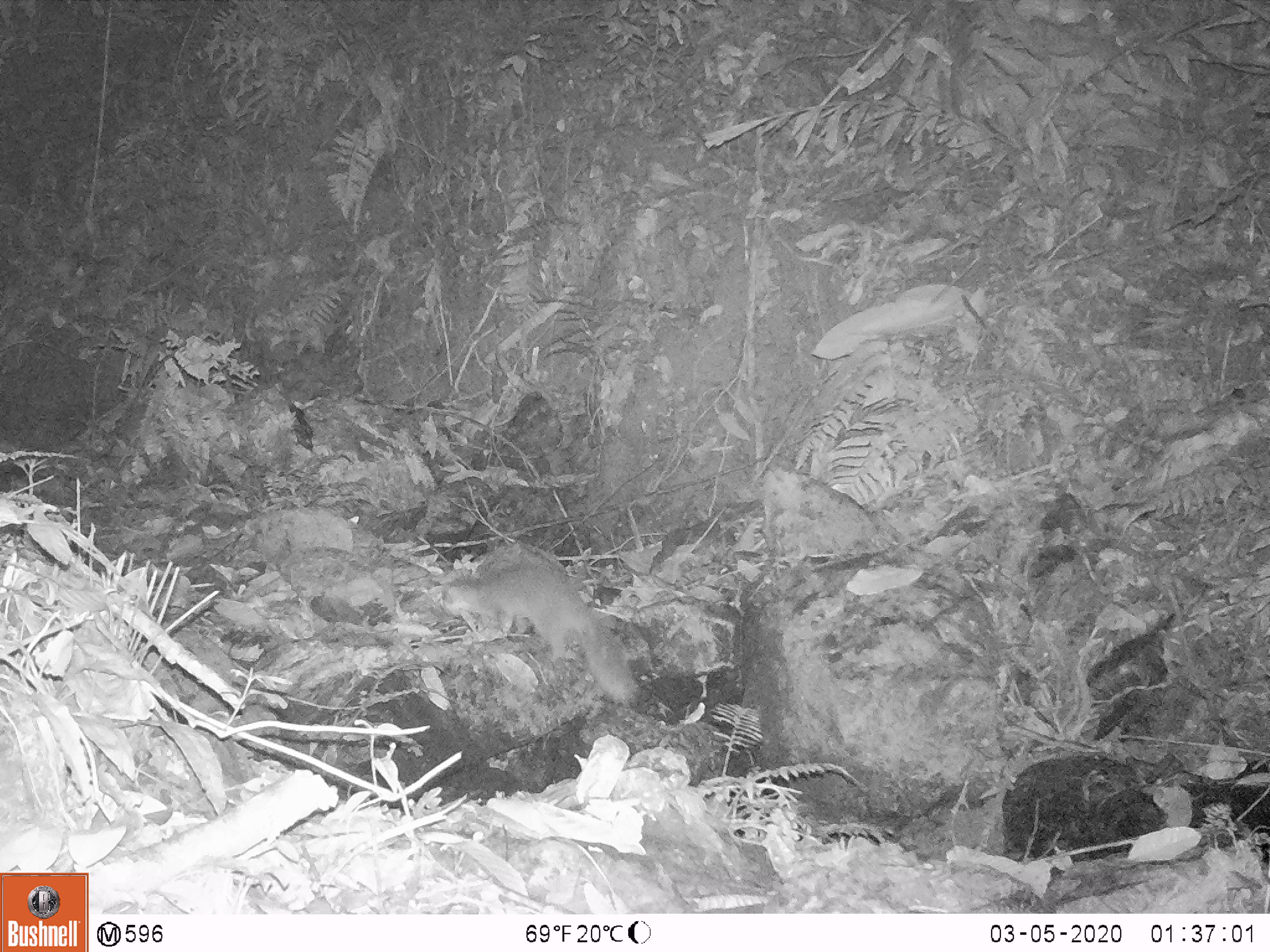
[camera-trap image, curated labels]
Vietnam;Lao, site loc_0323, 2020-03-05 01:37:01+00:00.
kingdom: Animalia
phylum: Chordata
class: Mammalia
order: Carnivora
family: Mustelidae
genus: Melogale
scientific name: Melogale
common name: ferret badger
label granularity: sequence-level